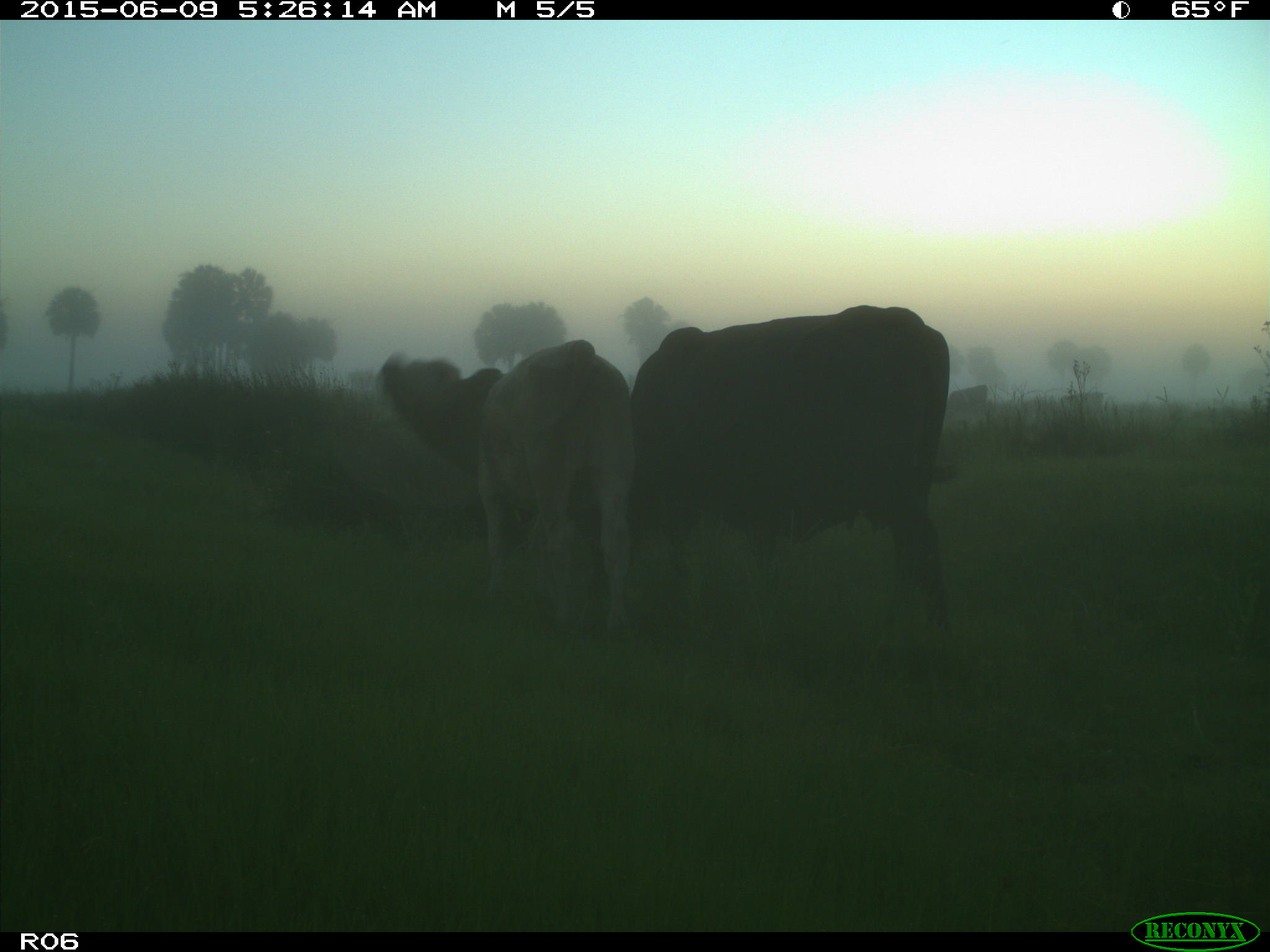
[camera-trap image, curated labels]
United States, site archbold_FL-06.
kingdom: Animalia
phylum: Chordata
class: Mammalia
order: Artiodactyla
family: Bovidae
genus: Bos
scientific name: Bos taurus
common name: domestic cow